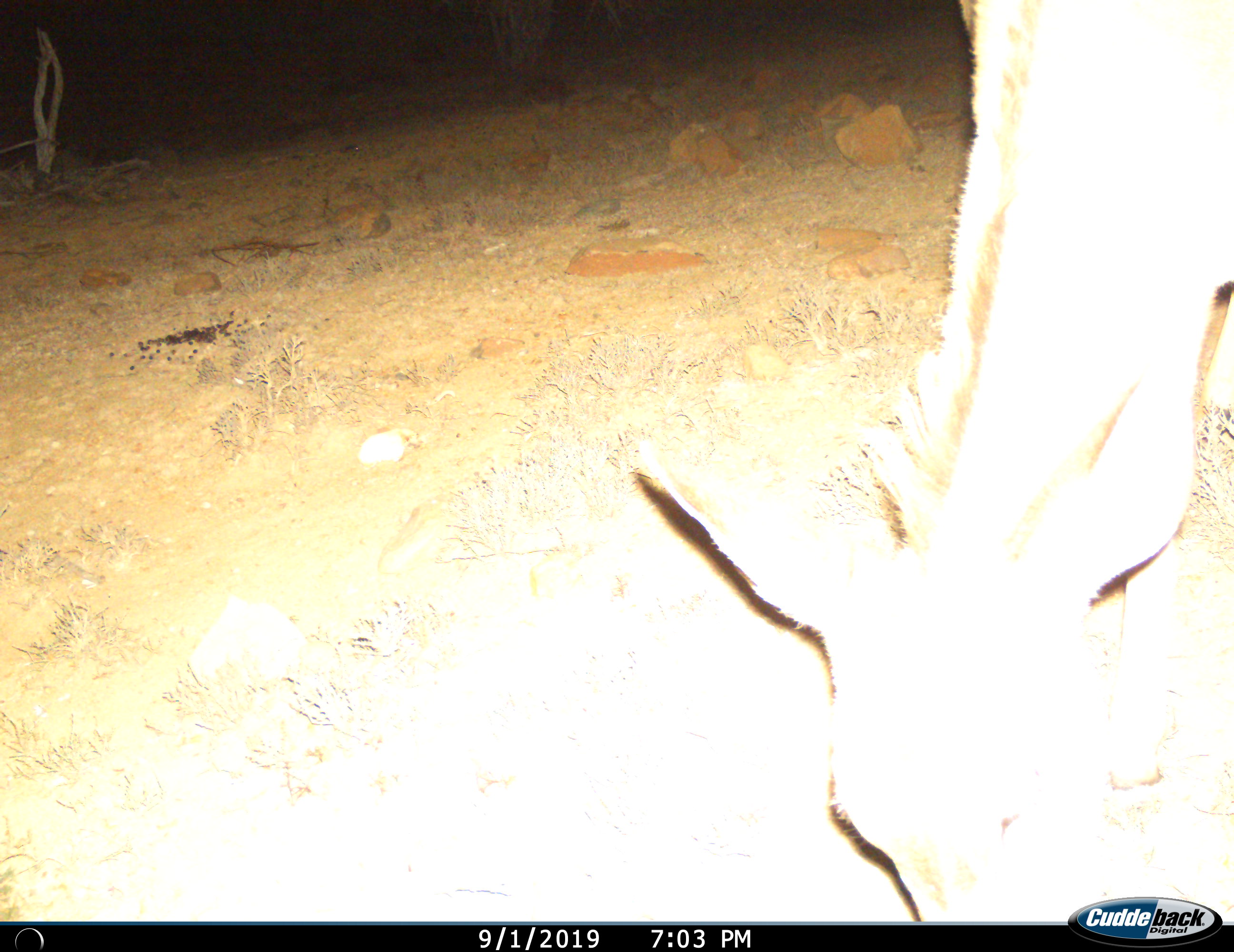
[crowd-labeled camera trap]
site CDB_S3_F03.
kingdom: Animalia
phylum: Chordata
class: Mammalia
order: Artiodactyla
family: Bovidae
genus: Tragelaphus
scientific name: Tragelaphus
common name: kudu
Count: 1.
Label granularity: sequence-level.